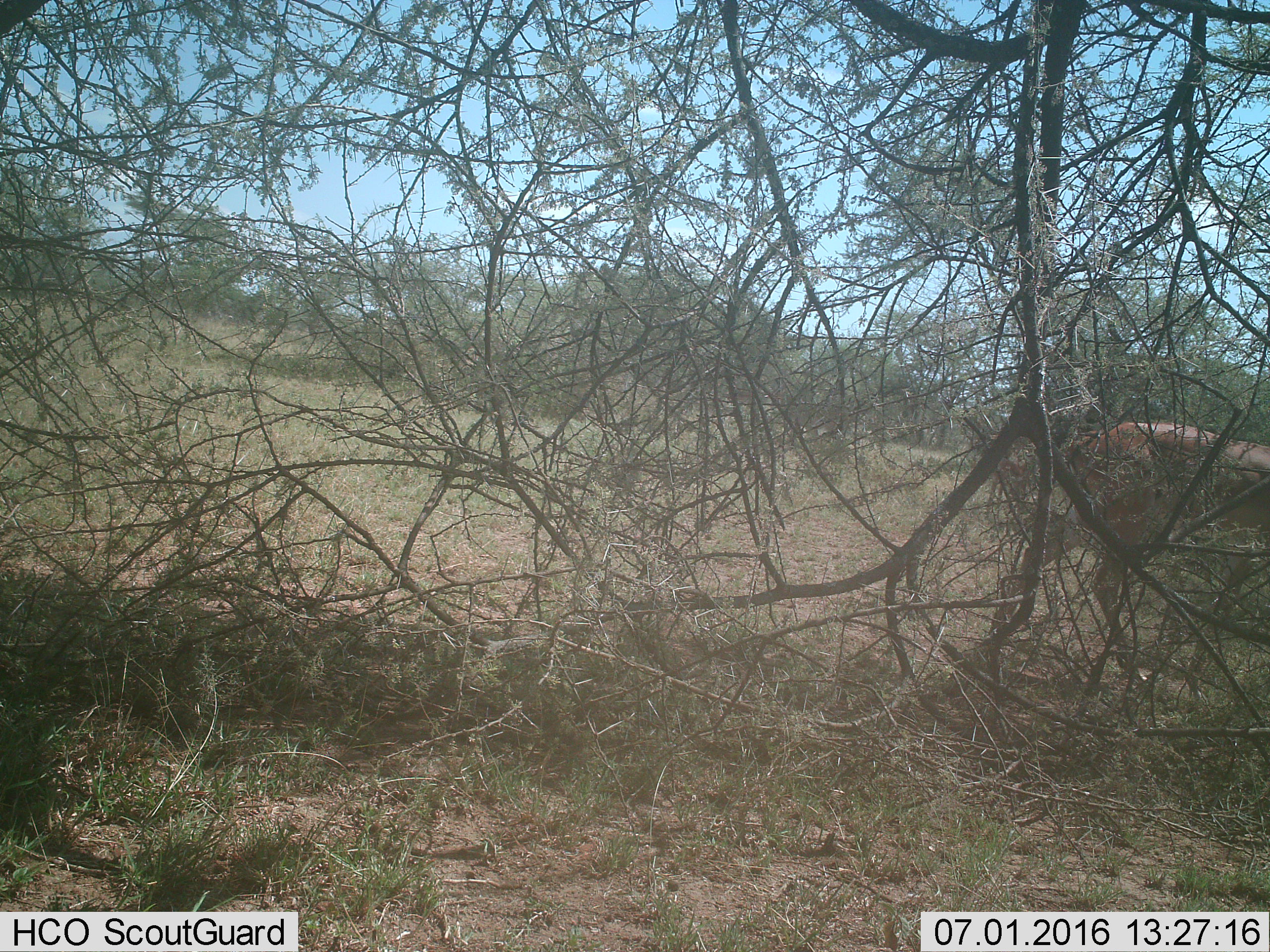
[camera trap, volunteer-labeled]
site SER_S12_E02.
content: unidentified animal